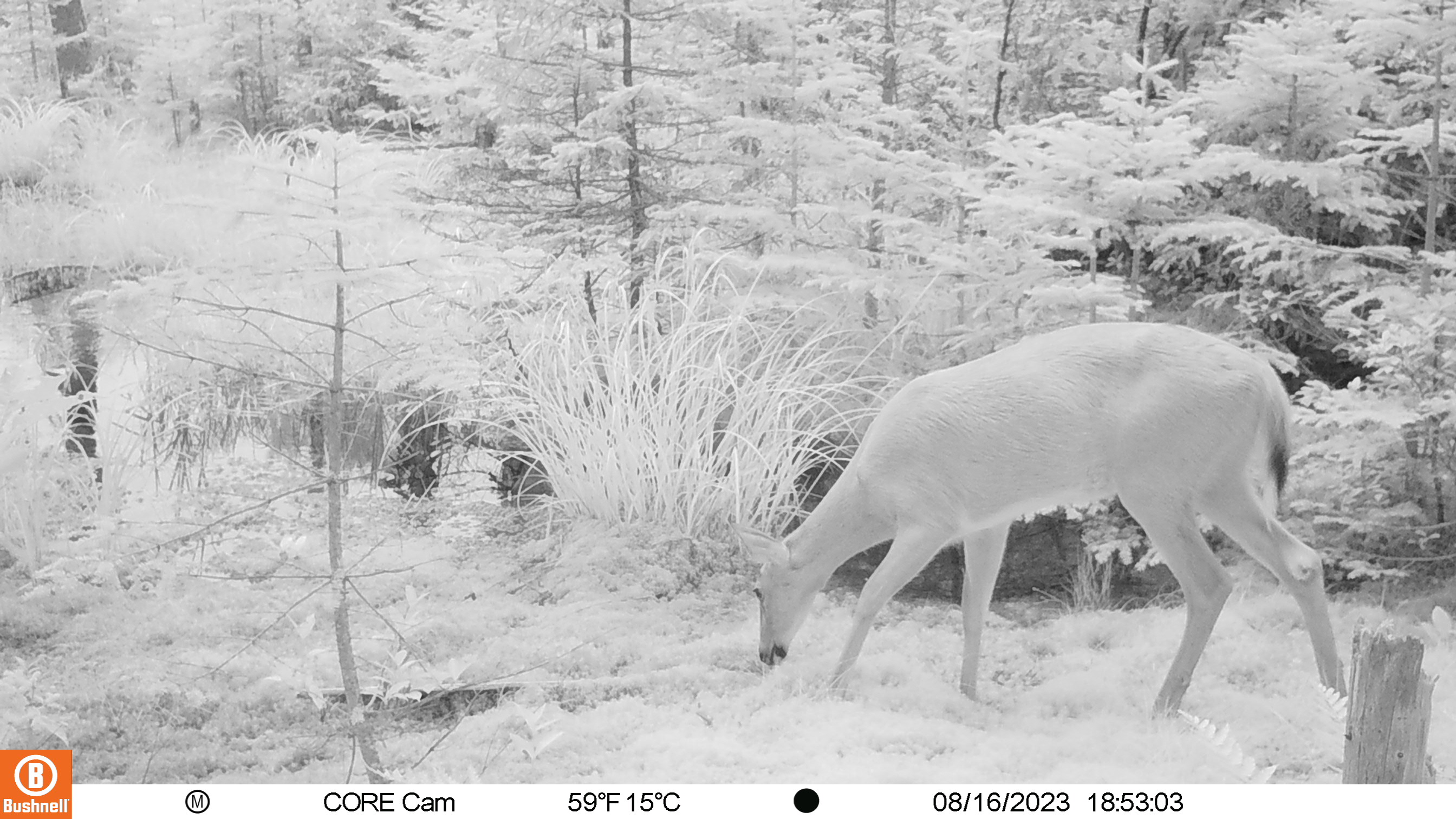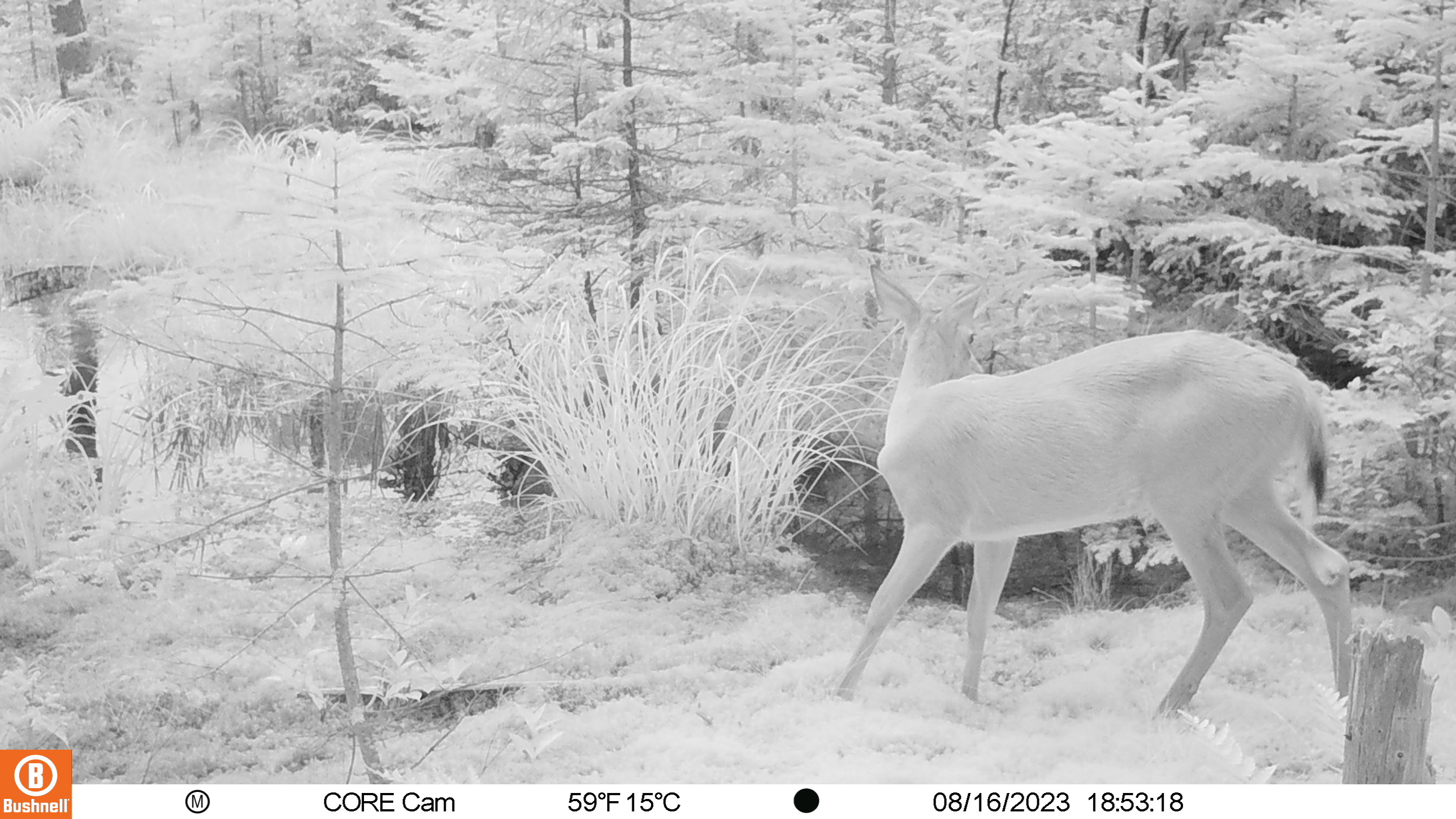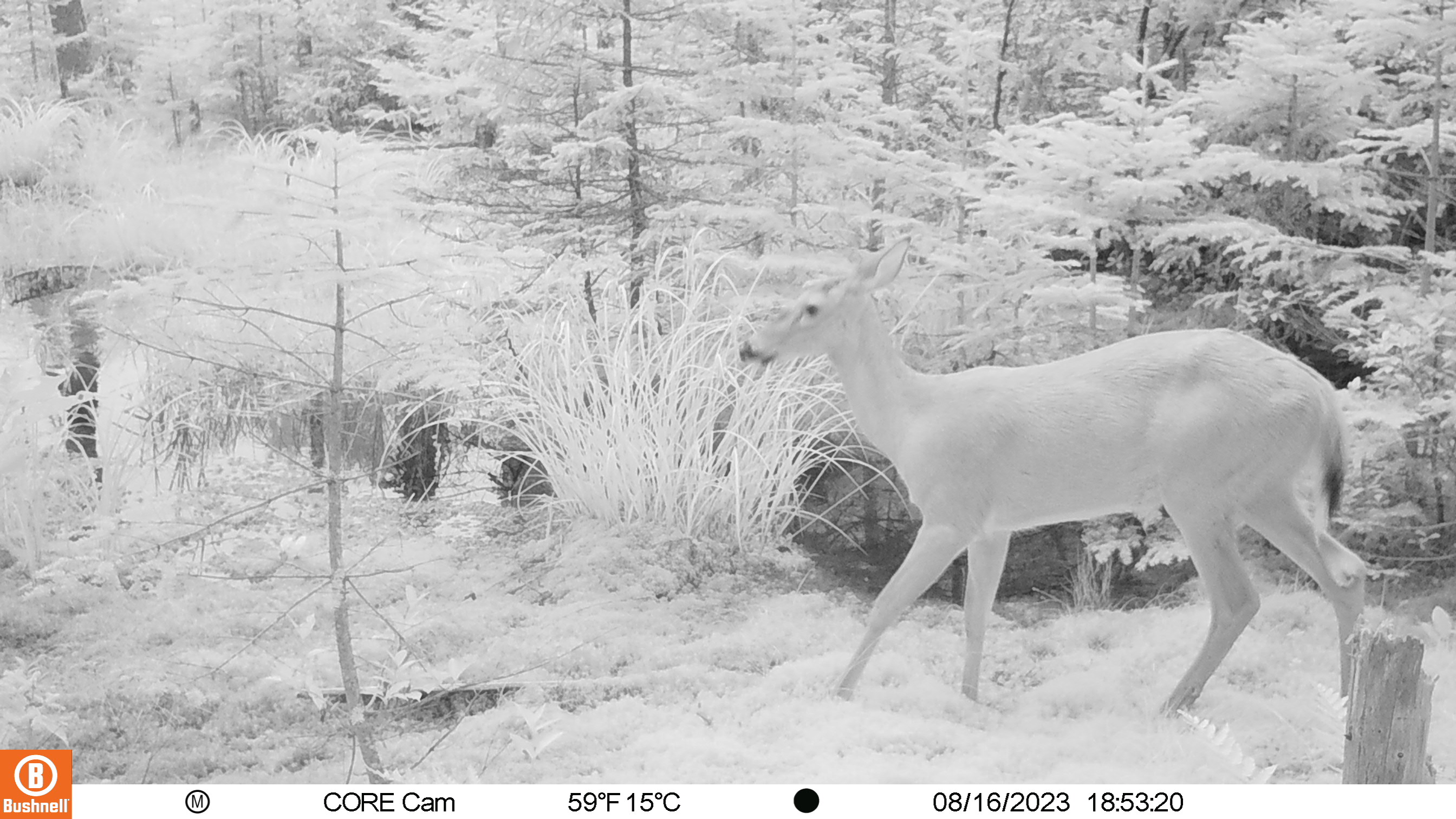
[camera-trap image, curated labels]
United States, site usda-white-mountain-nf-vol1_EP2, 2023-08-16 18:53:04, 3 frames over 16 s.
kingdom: Animalia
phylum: Chordata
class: Mammalia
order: Artiodactyla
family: Cervidae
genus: Odocoileus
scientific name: Odocoileus virginianus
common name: white-tailed deer